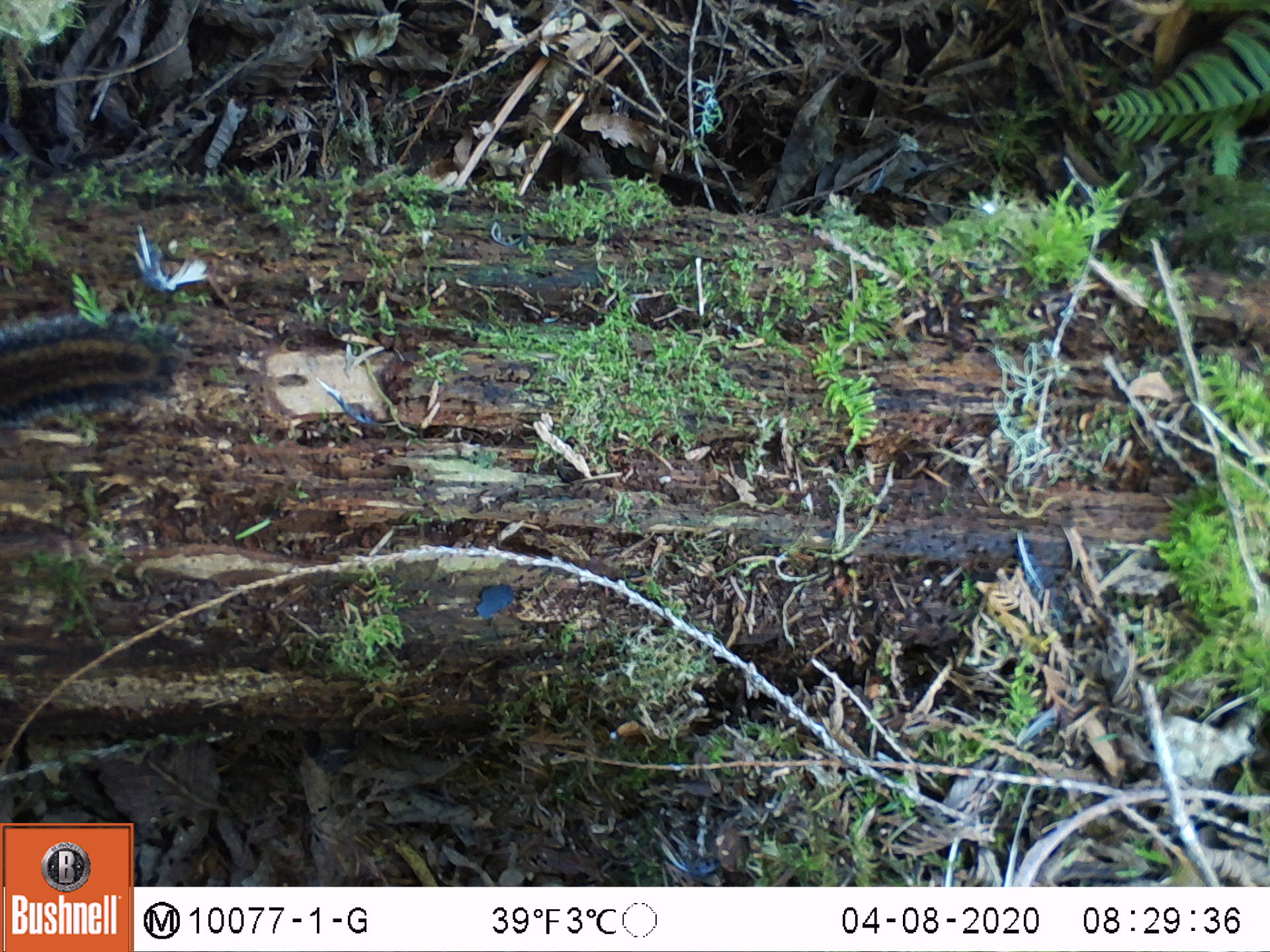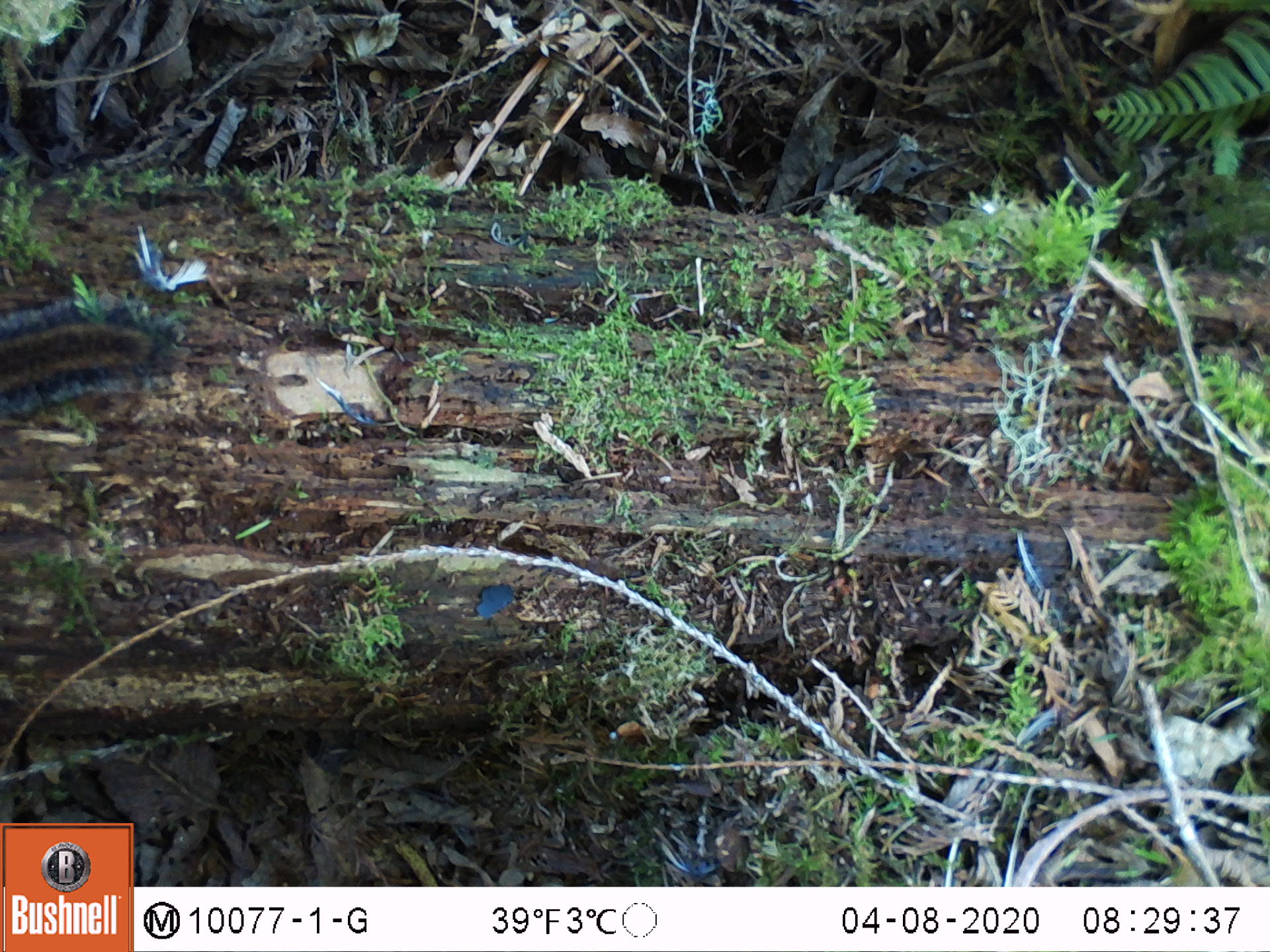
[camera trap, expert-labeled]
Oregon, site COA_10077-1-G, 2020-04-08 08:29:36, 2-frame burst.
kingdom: Animalia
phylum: Chordata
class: Mammalia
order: Rodentia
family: Sciuridae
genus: Neotamias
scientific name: Neotamias townsendii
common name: townsend's chipmunk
Townsend's chipmunk (Neotamias townsendii).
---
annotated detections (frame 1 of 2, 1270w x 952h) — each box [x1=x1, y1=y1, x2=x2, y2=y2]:
townsend's chipmunk: [x1=0, y1=298, x2=190, y2=430]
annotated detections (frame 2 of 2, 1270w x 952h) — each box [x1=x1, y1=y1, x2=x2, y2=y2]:
townsend's chipmunk: [x1=0, y1=273, x2=188, y2=428]